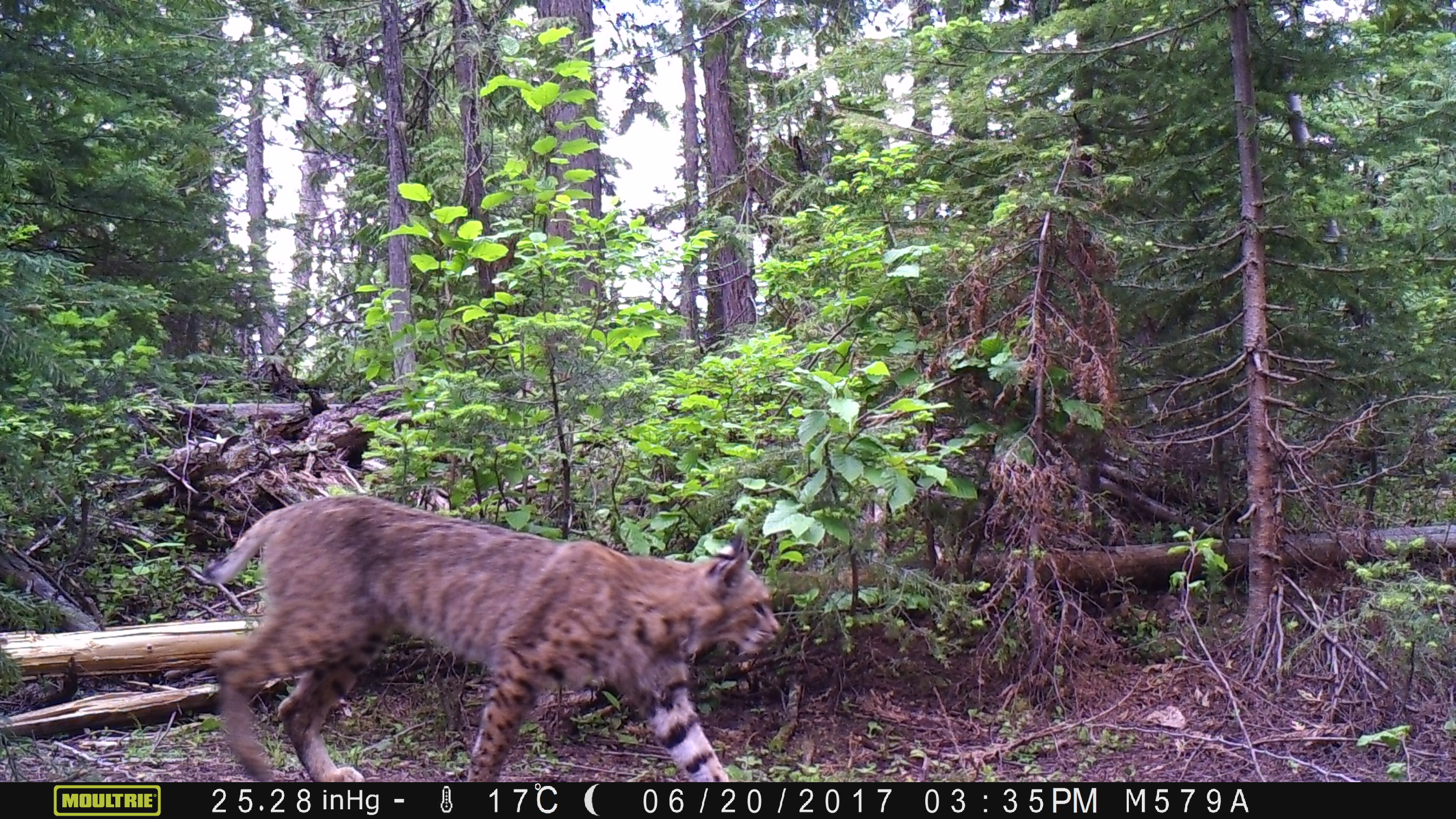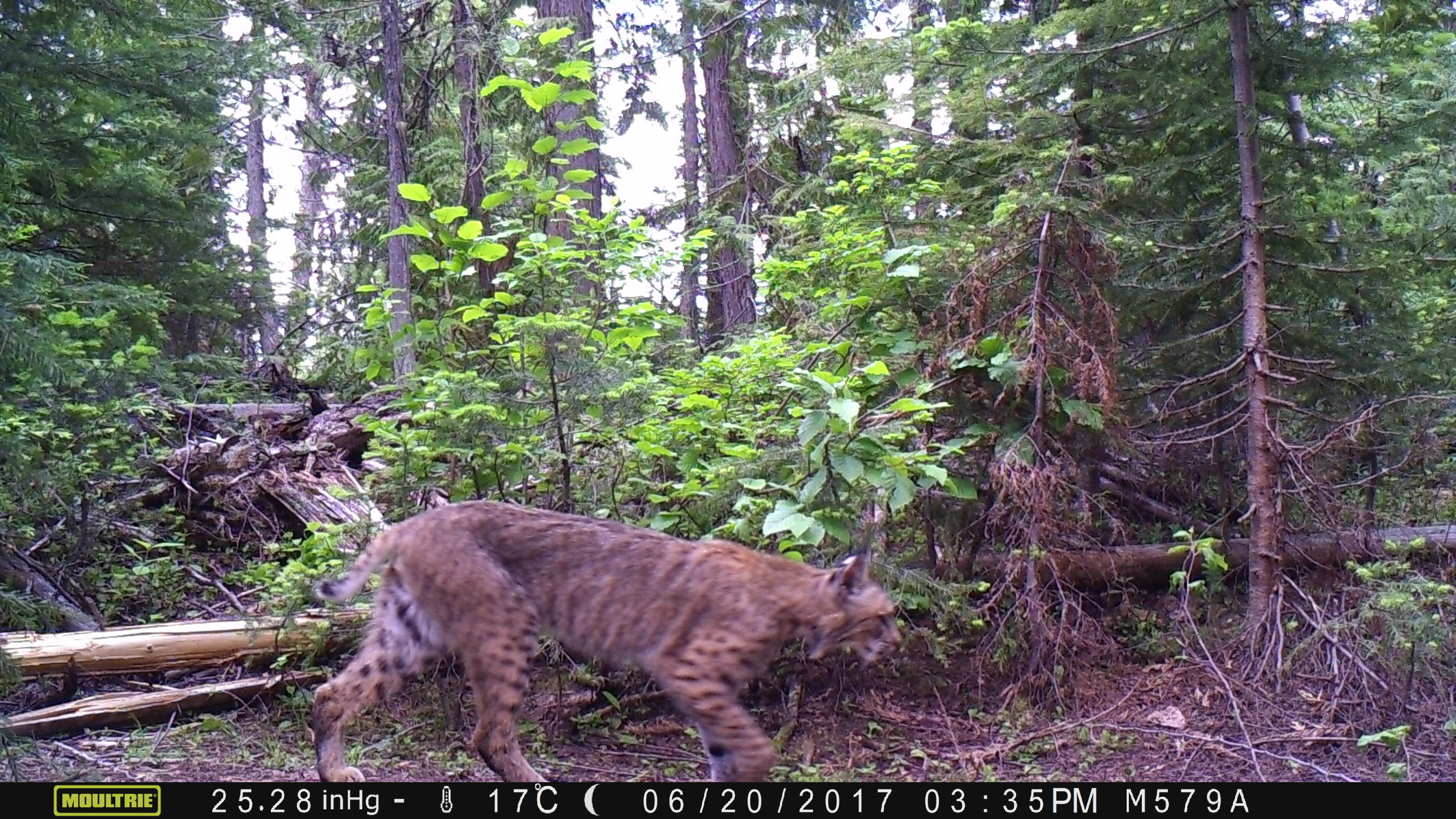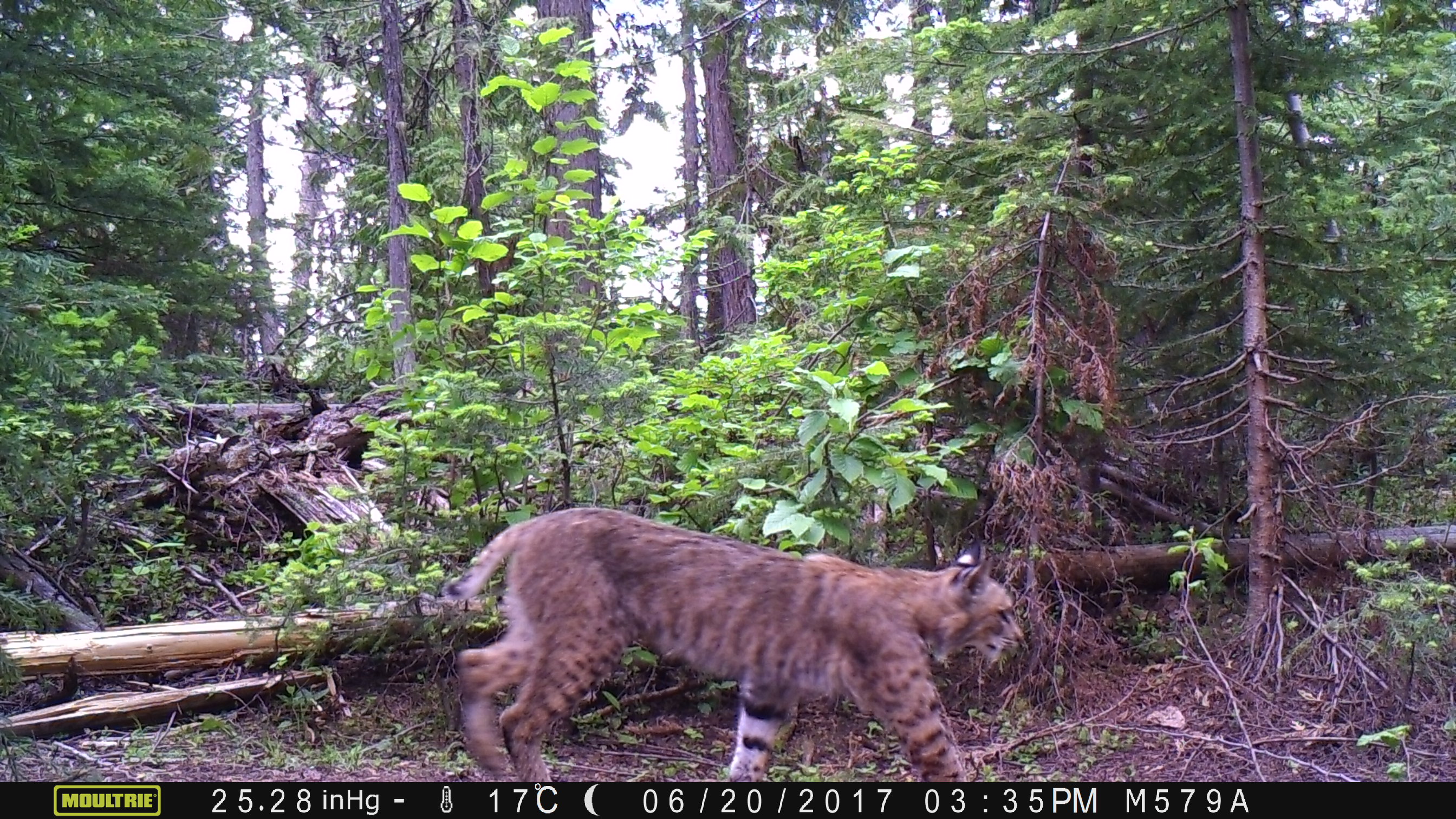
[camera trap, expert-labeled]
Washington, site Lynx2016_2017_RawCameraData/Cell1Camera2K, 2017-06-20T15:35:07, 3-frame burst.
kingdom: Animalia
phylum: Chordata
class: Mammalia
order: Carnivora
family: Felidae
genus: Lynx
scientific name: Lynx rufus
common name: bobcat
Lynx rufus (bobcat). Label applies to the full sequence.